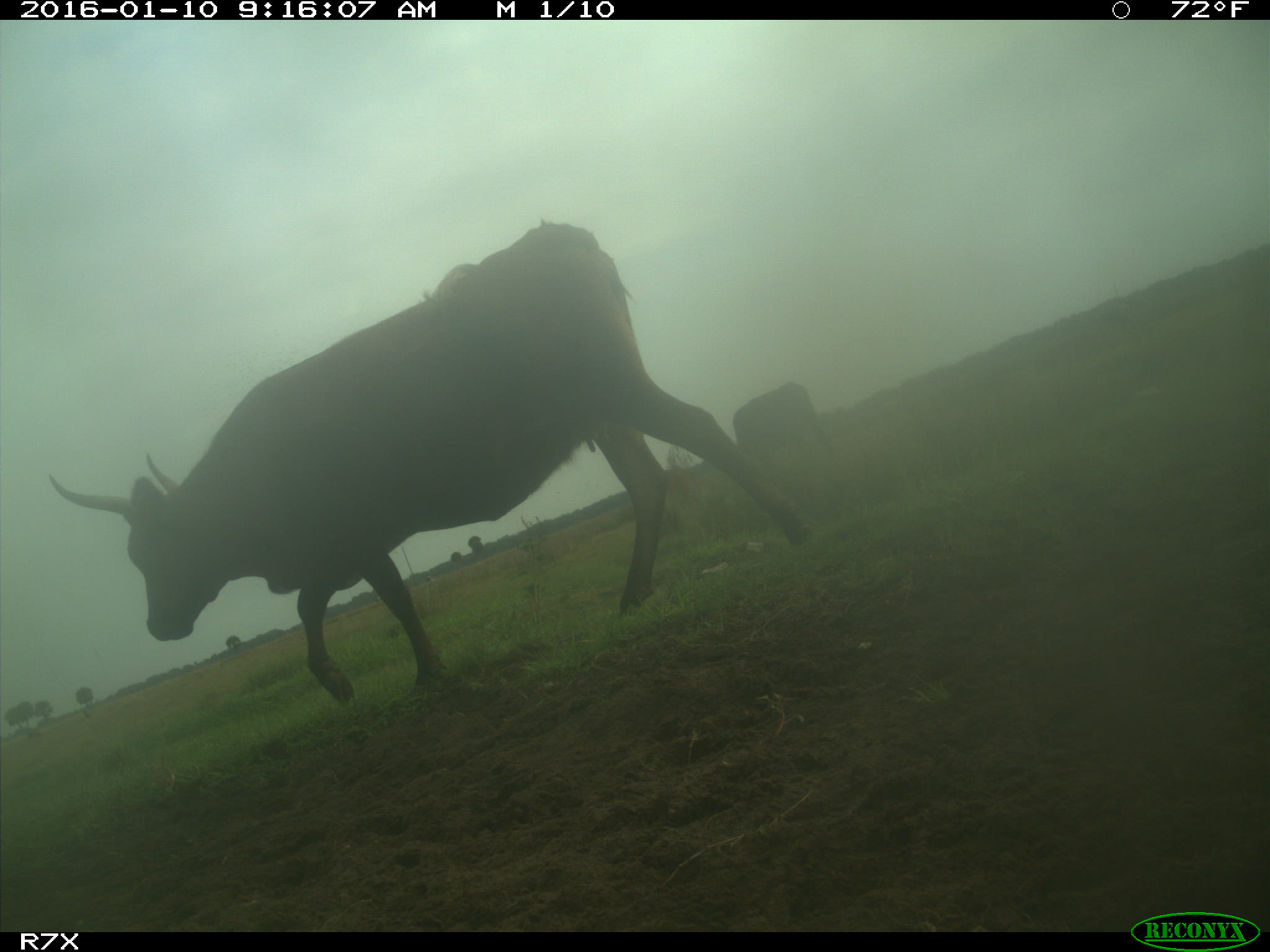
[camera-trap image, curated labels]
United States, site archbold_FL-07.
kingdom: Animalia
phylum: Chordata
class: Mammalia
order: Artiodactyla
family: Bovidae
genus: Bos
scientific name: Bos taurus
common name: domestic cow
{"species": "Bos taurus (domestic cow)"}